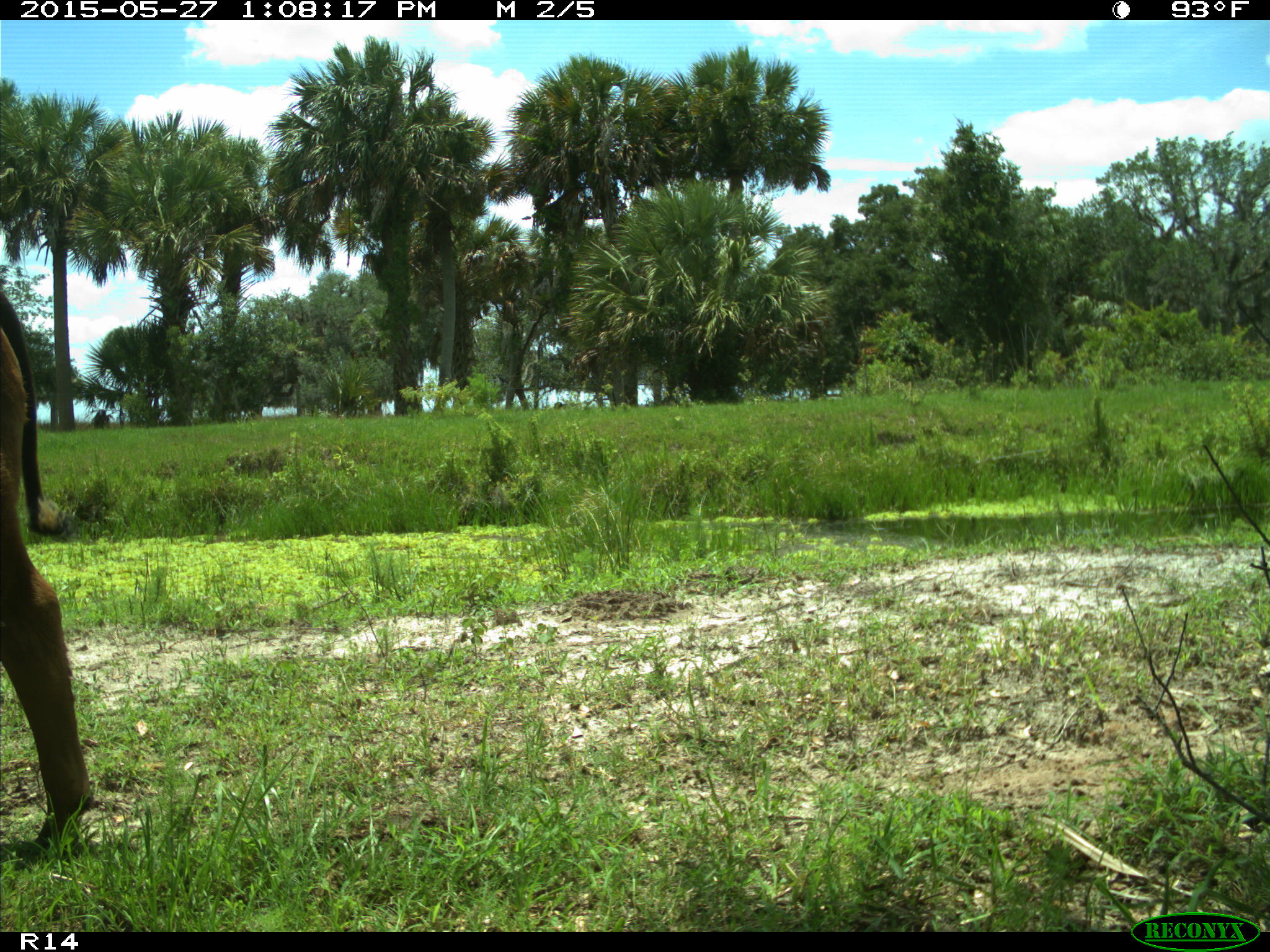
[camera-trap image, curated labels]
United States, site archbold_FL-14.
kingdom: Animalia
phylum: Chordata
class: Mammalia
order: Artiodactyla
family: Bovidae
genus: Bos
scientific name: Bos taurus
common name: domestic cow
Bos taurus (domestic cow).